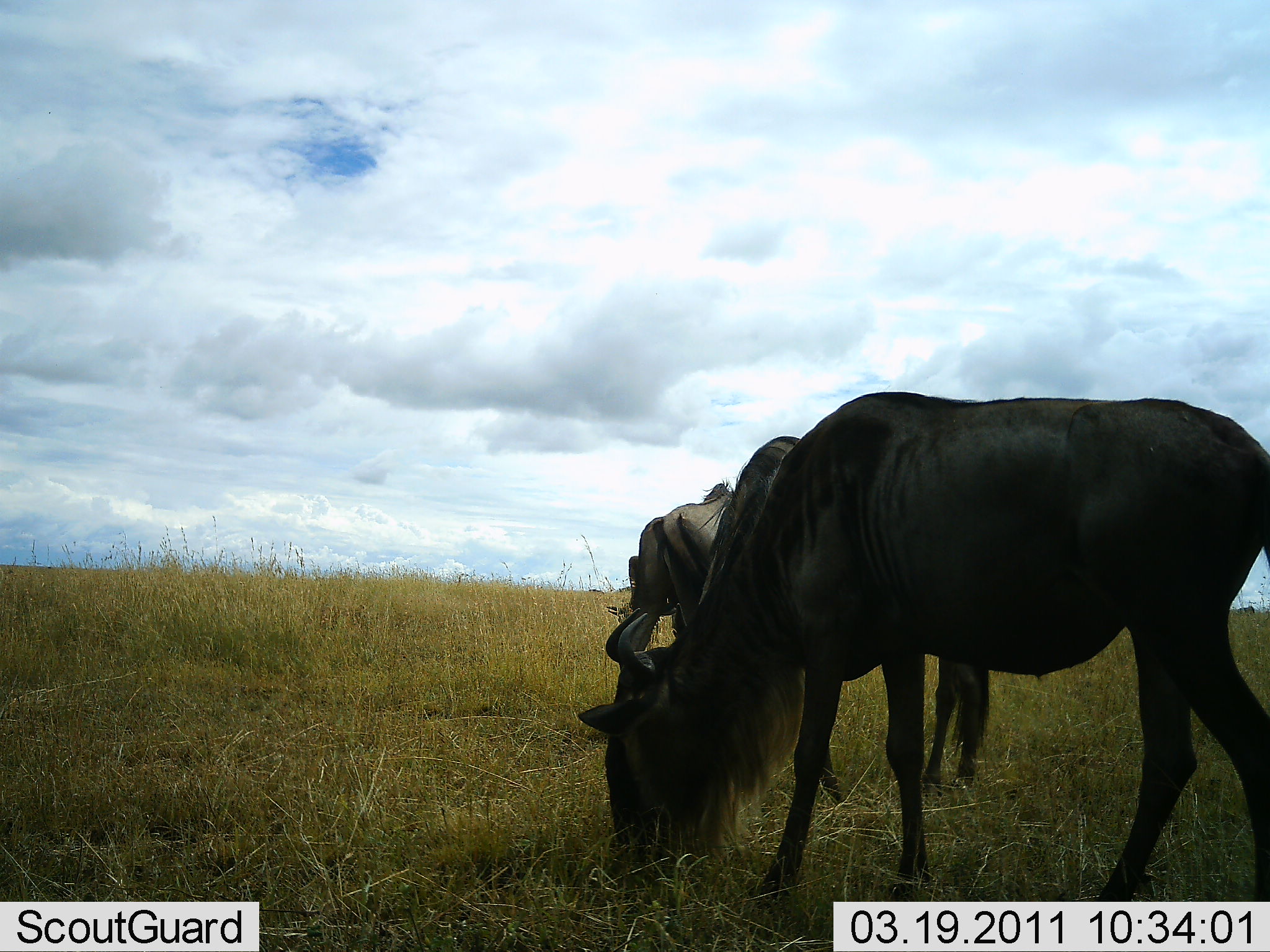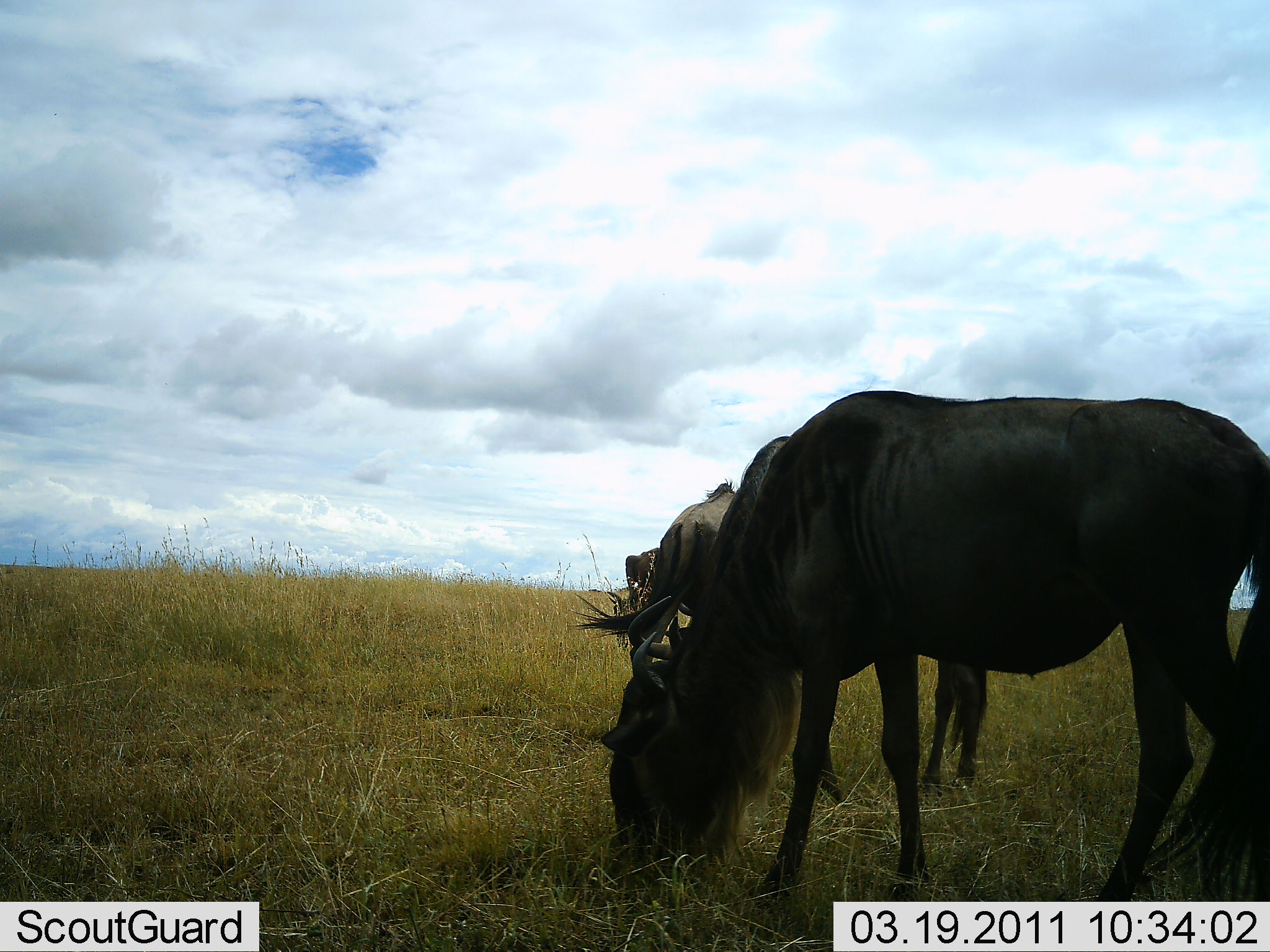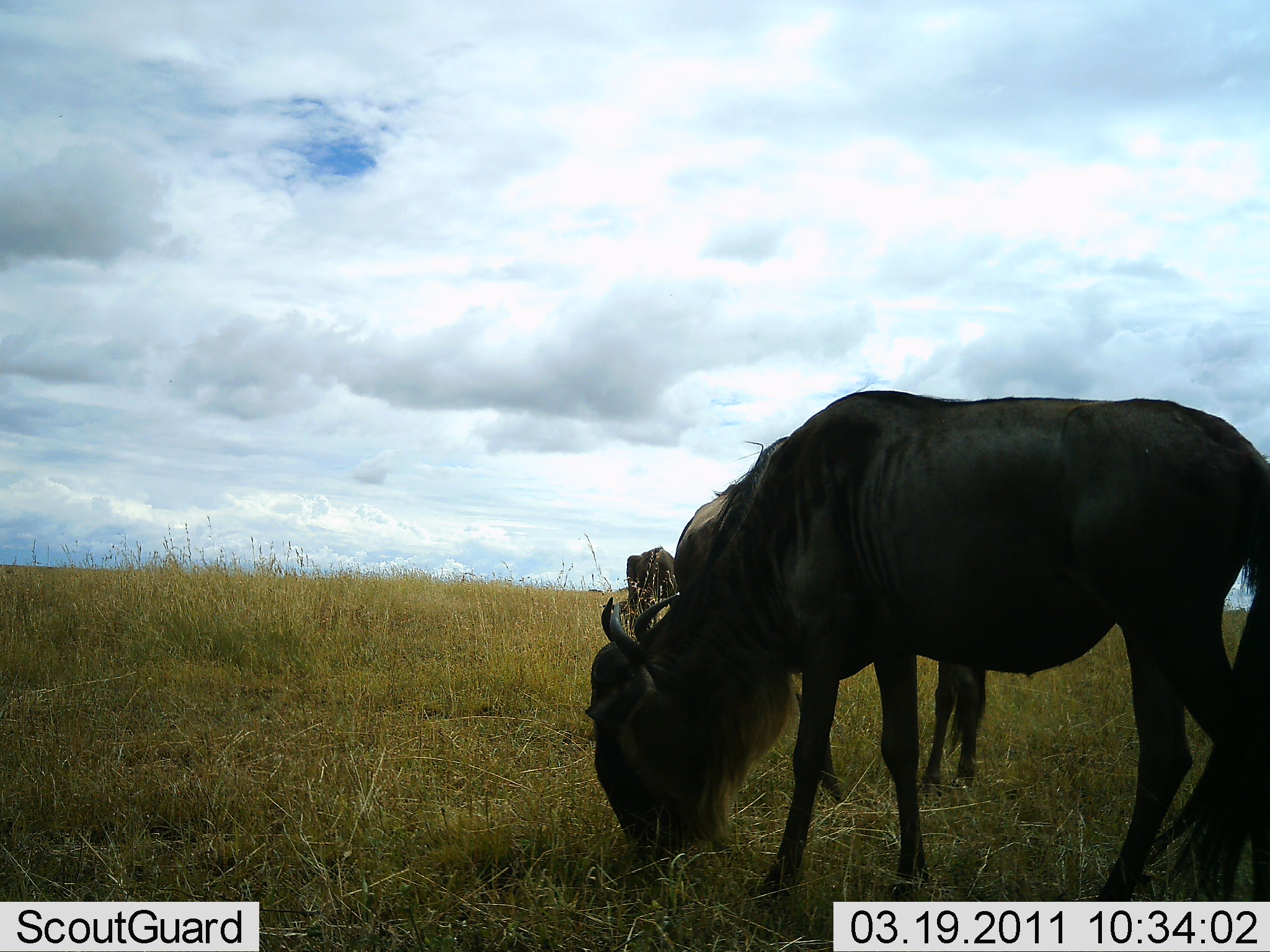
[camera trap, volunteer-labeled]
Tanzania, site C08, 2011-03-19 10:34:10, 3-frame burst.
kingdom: Animalia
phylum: Chordata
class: Mammalia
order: Artiodactyla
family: Bovidae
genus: Connochaetes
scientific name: Connochaetes taurinus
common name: blue wildebeest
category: wildebeest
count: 3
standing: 25%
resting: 0%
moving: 8%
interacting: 0%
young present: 0%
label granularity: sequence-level